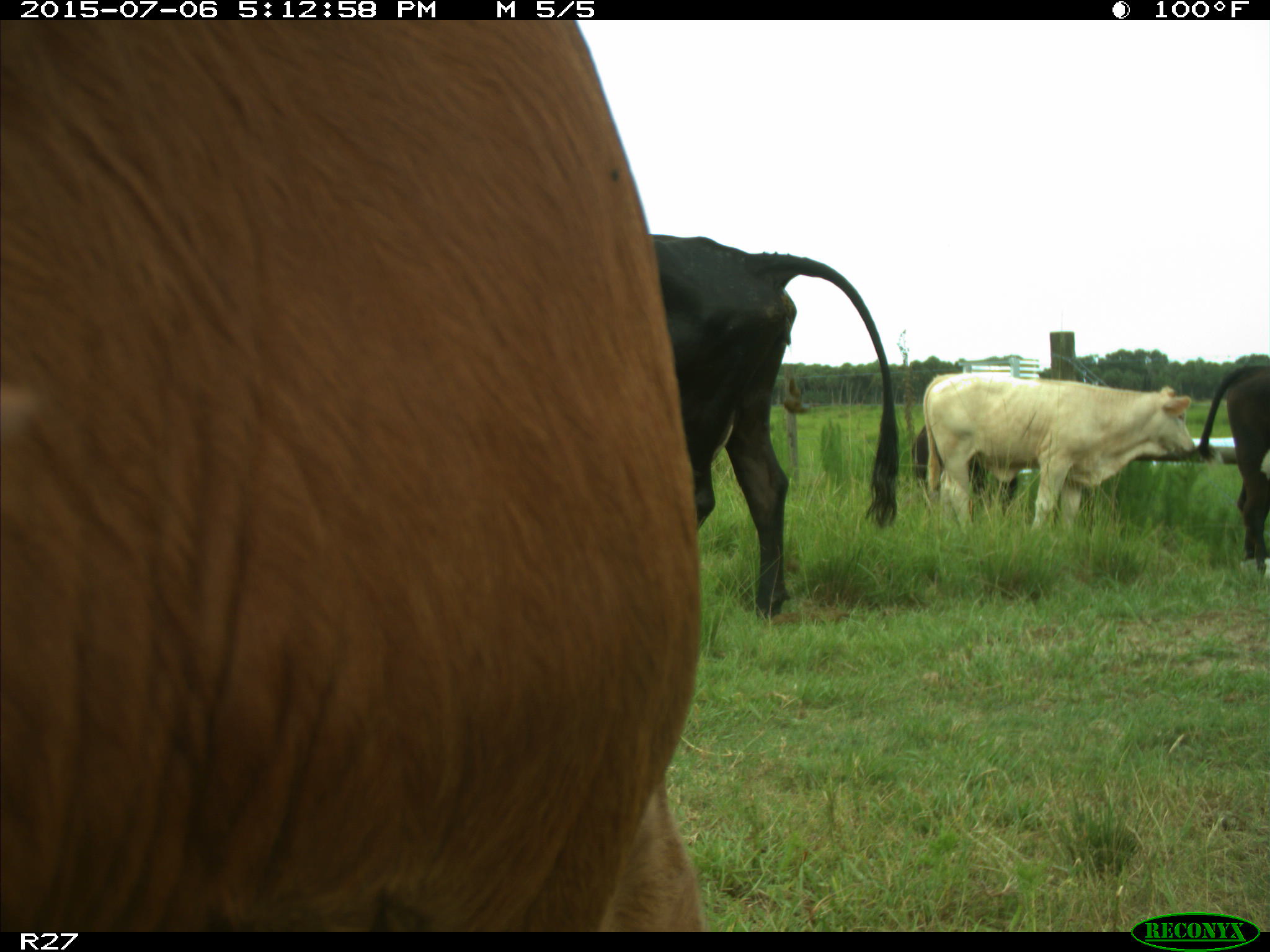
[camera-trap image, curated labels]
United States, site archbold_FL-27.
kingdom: Animalia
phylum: Chordata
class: Mammalia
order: Artiodactyla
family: Bovidae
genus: Bos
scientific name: Bos taurus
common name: domestic cow